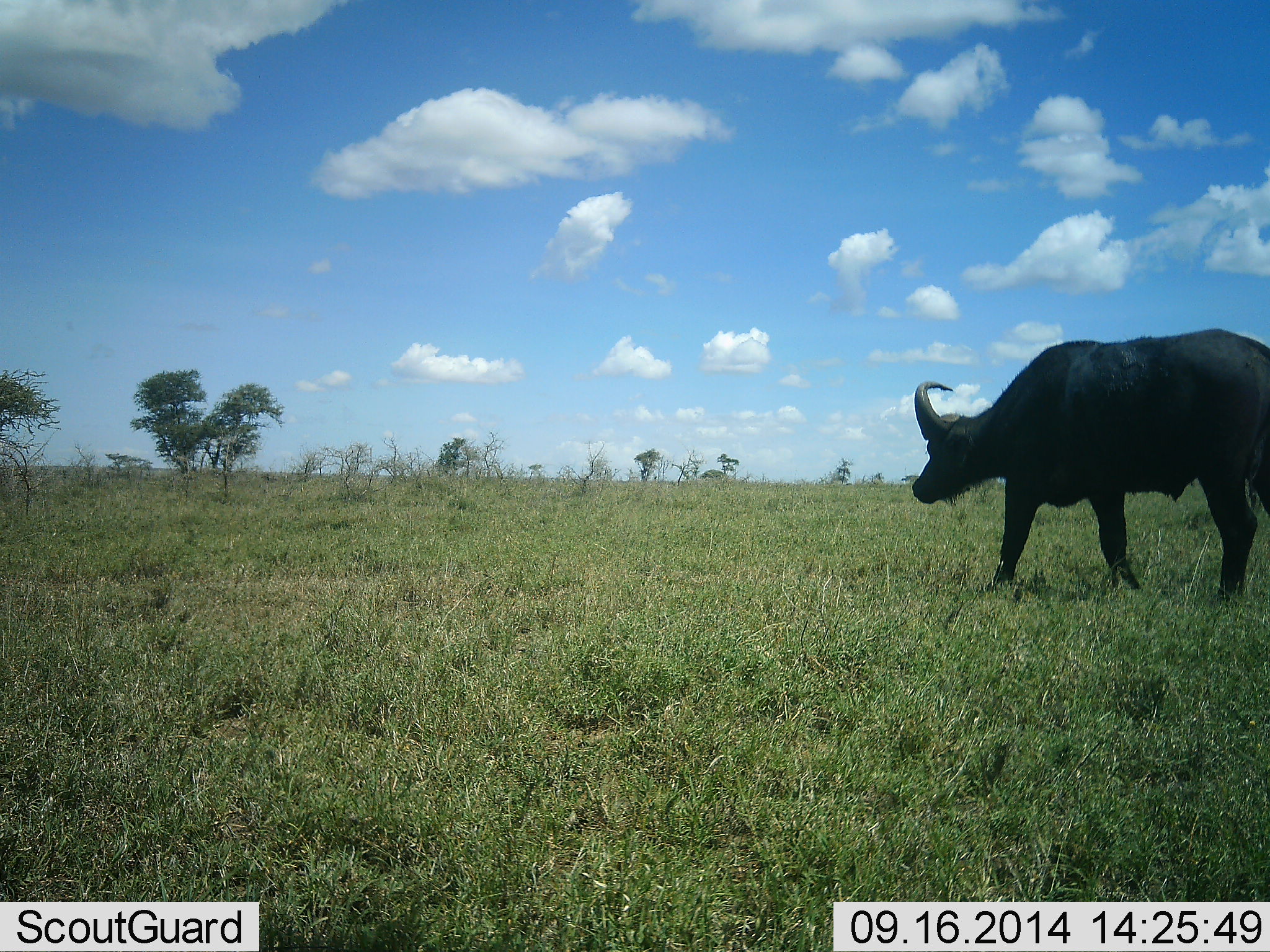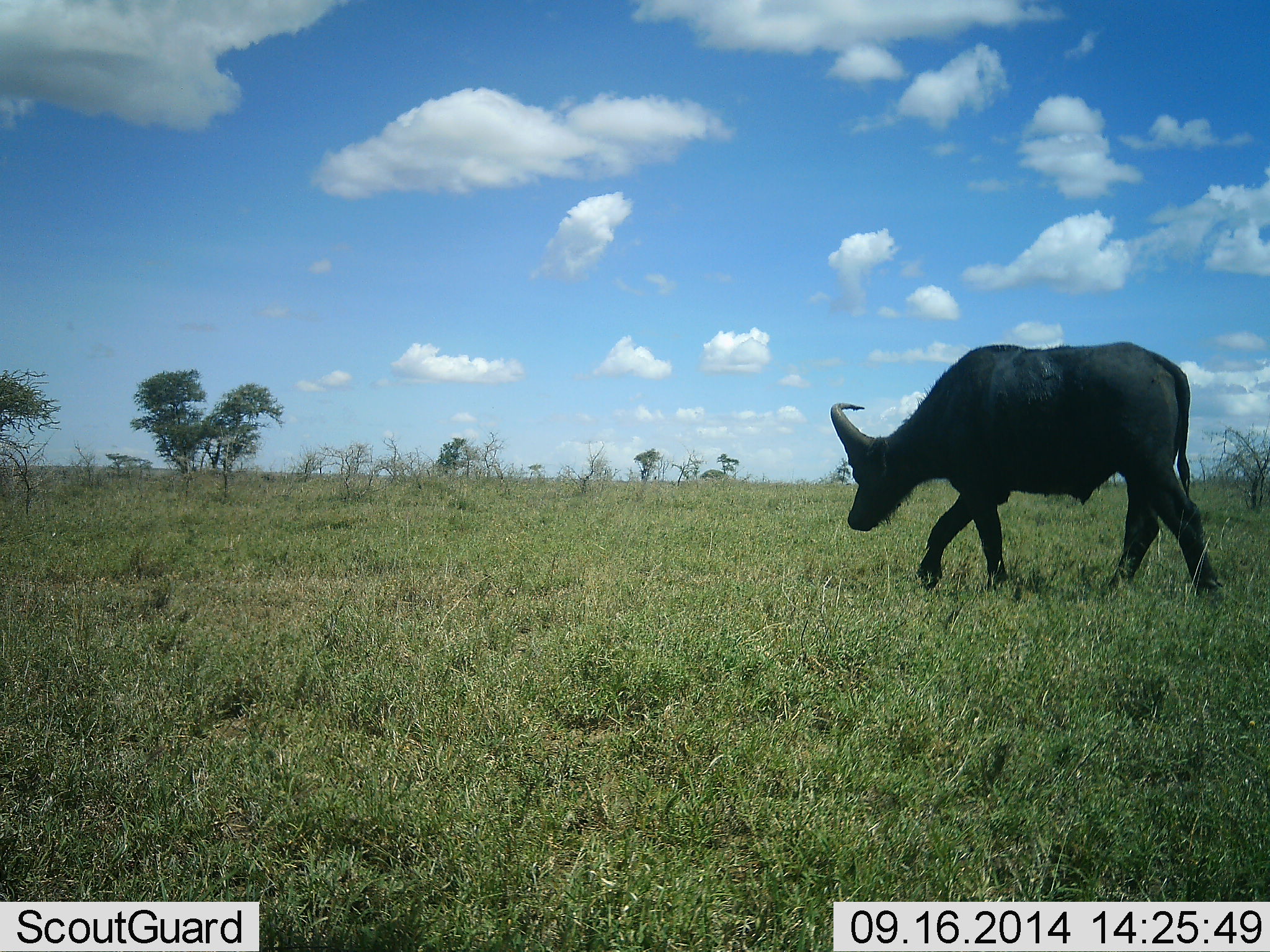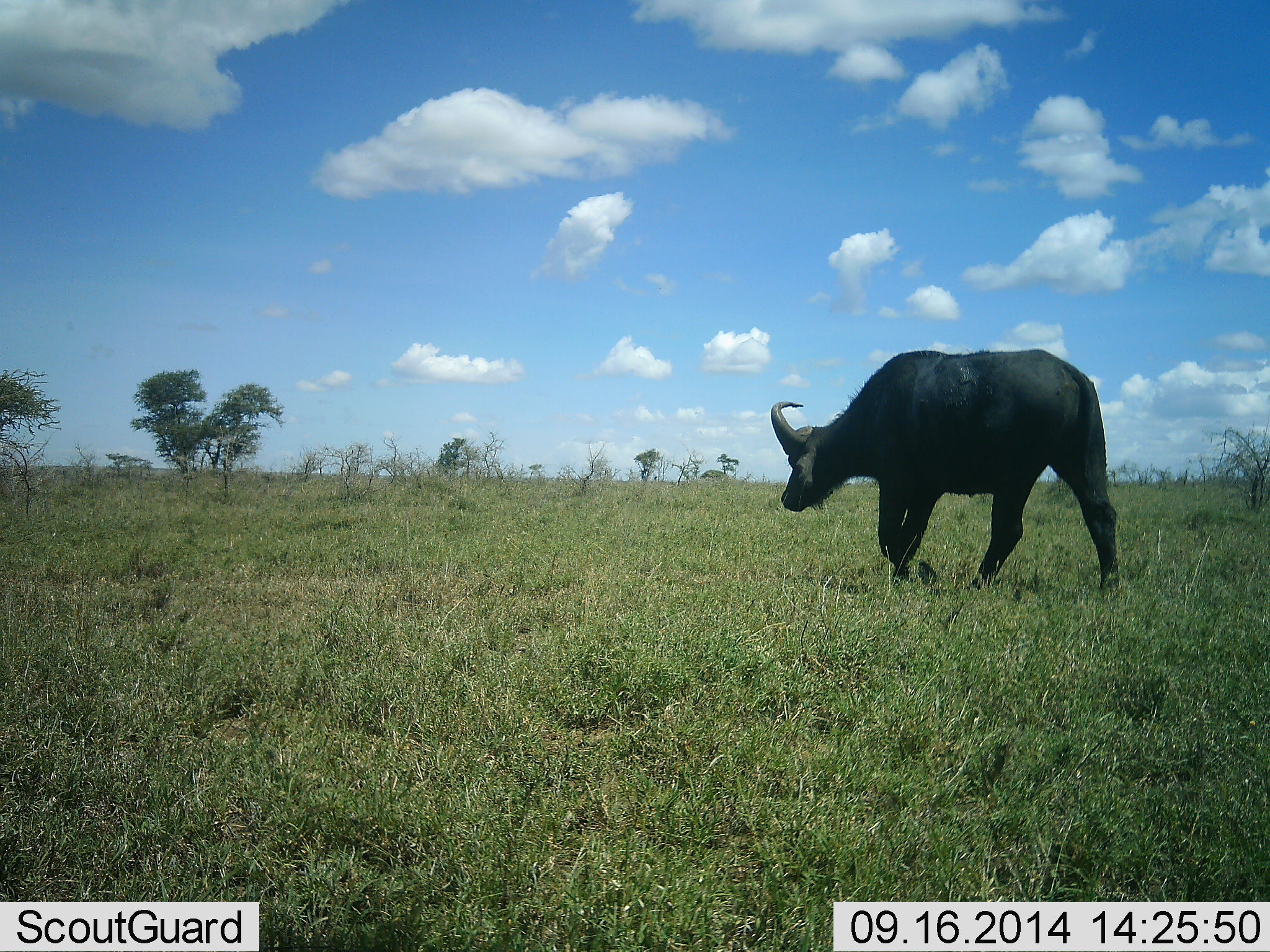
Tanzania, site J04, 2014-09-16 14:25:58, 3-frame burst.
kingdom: Animalia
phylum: Chordata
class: Mammalia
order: Artiodactyla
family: Bovidae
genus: Syncerus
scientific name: Syncerus caffer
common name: cape buffalo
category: buffalo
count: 1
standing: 0%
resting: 0%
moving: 100%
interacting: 0%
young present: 0%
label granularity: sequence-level